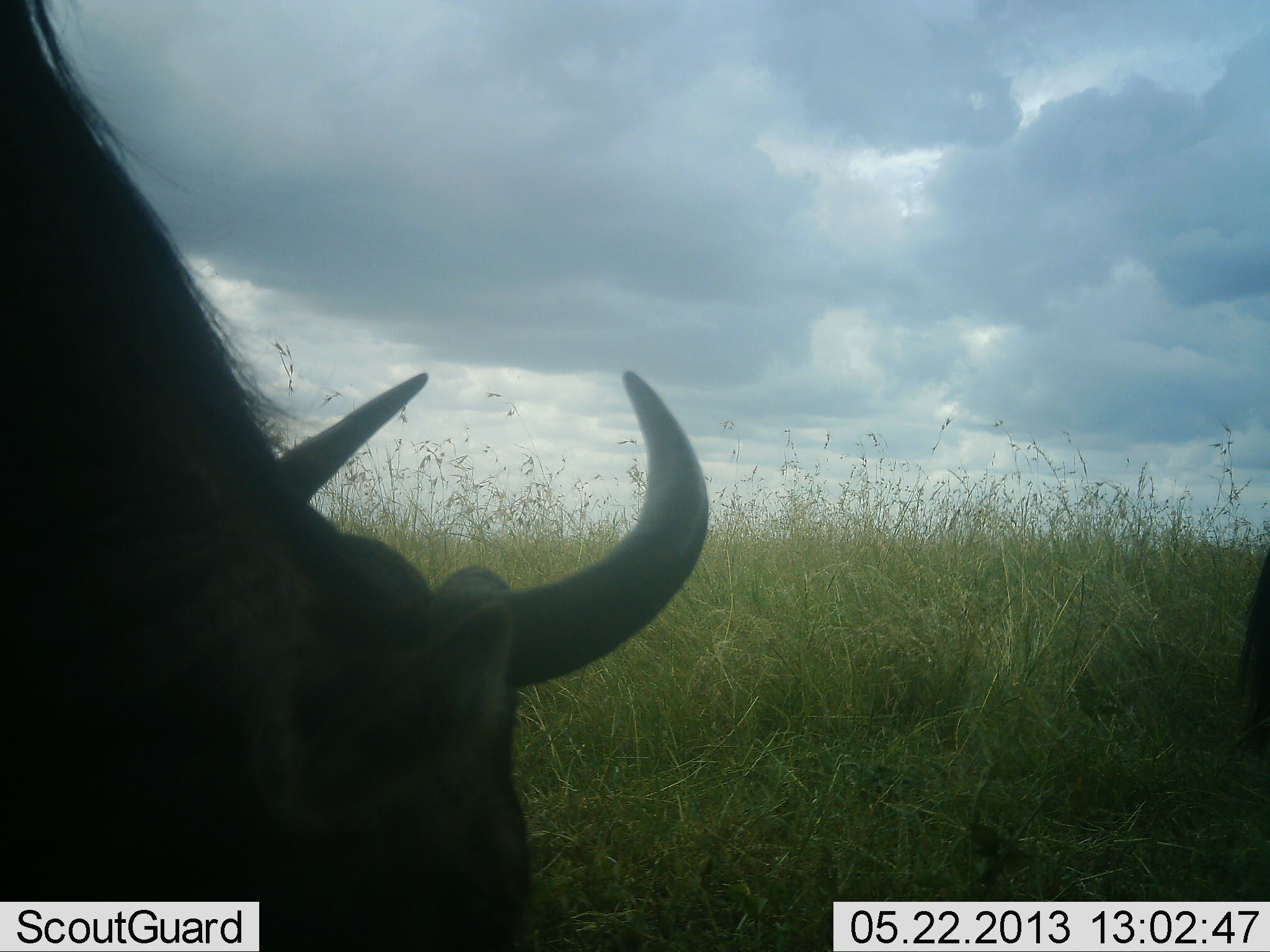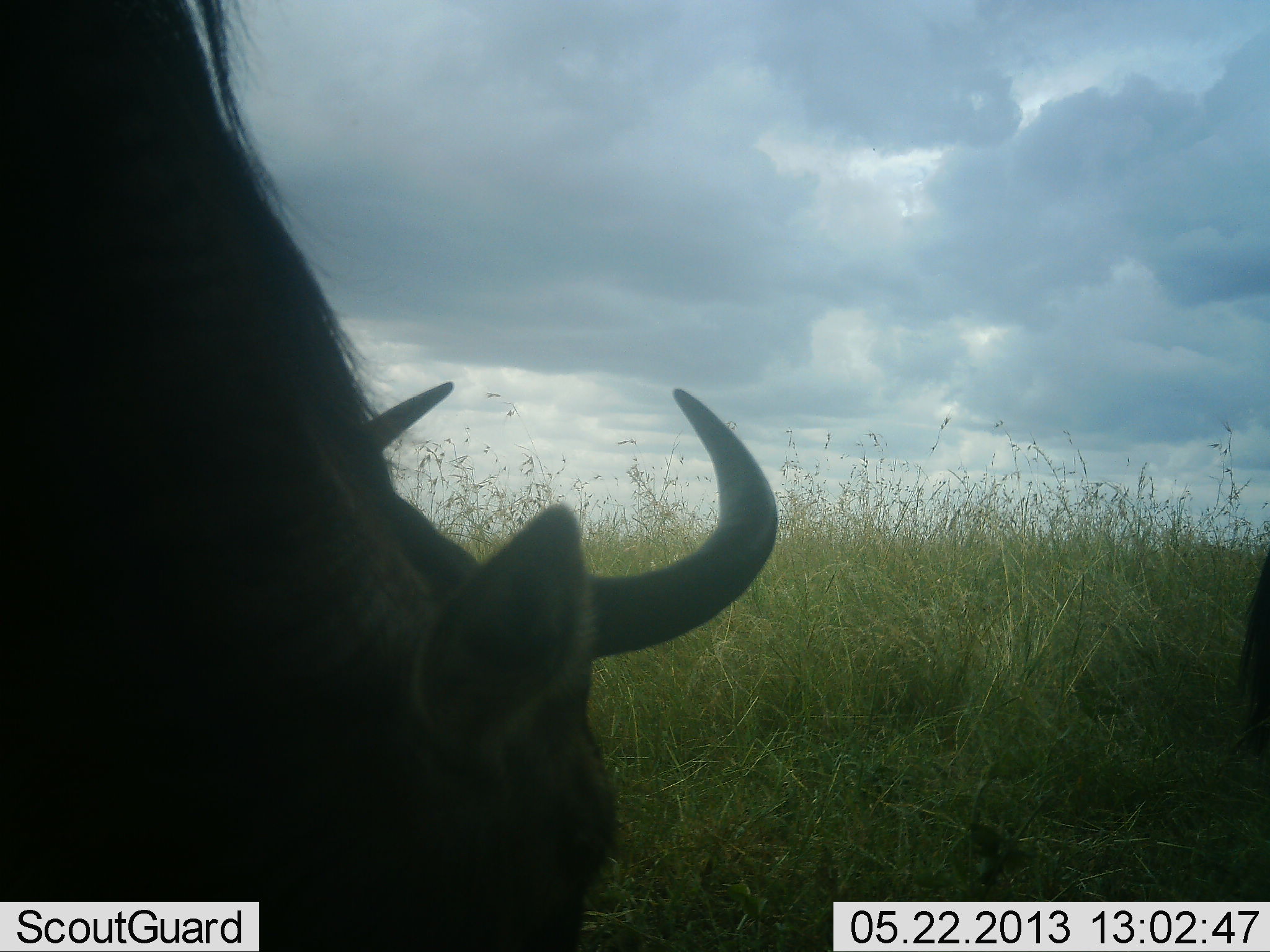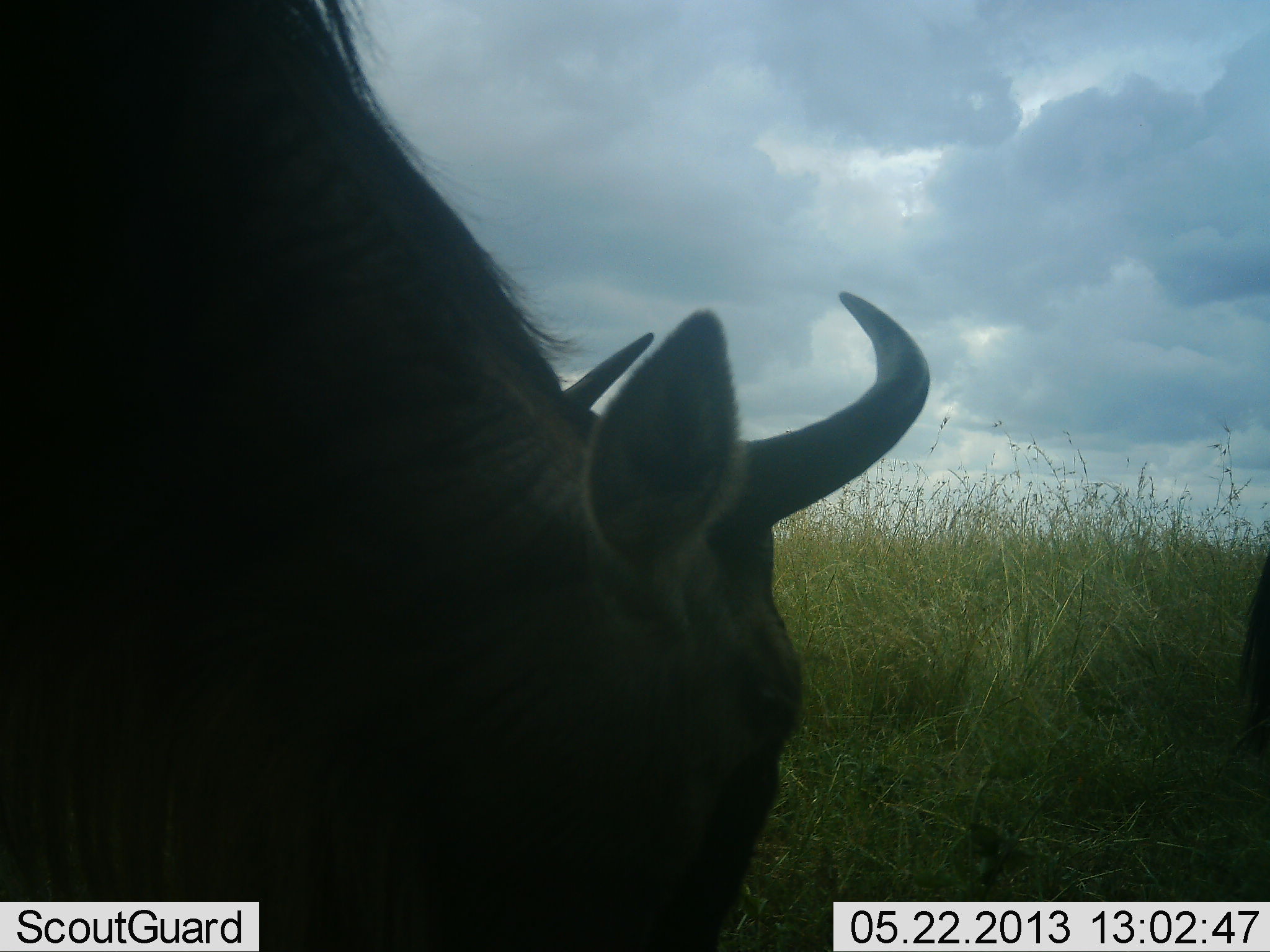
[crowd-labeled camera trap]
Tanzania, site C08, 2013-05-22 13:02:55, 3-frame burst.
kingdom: Animalia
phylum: Chordata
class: Mammalia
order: Artiodactyla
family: Bovidae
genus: Connochaetes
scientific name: Connochaetes taurinus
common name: blue wildebeest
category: wildebeest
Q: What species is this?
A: Wildebeest (blue wildebeest) (Connochaetes taurinus).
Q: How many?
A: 1.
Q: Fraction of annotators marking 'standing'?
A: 27%.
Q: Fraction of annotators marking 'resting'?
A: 0%.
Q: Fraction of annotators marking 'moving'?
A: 9%.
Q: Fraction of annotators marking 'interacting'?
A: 0%.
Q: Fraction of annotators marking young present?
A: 0%.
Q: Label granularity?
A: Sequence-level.